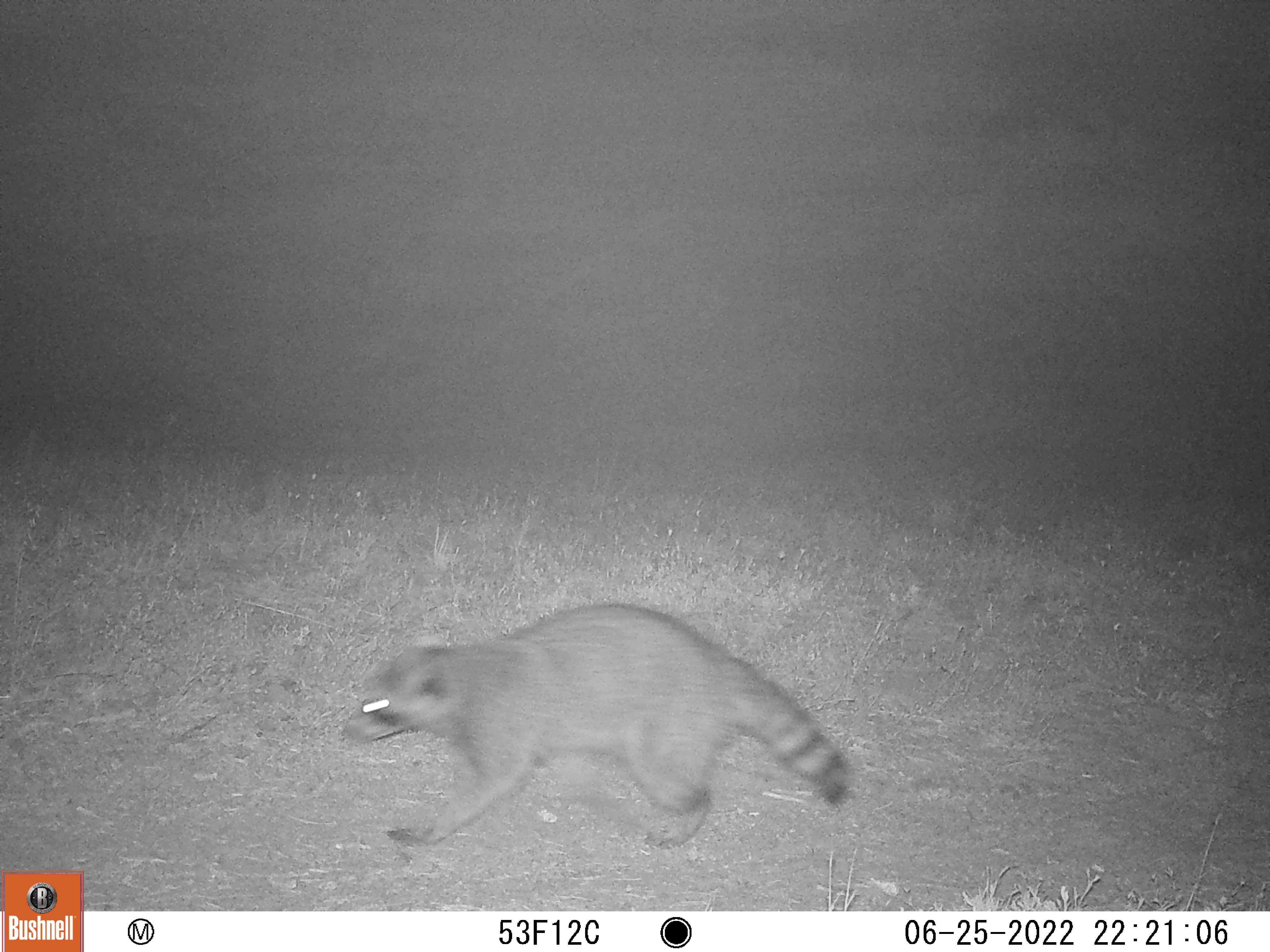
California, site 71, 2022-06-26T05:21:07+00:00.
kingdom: Animalia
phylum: Chordata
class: Mammalia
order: Carnivora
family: Procyonidae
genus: Procyon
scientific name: Procyon lotor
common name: raccoon